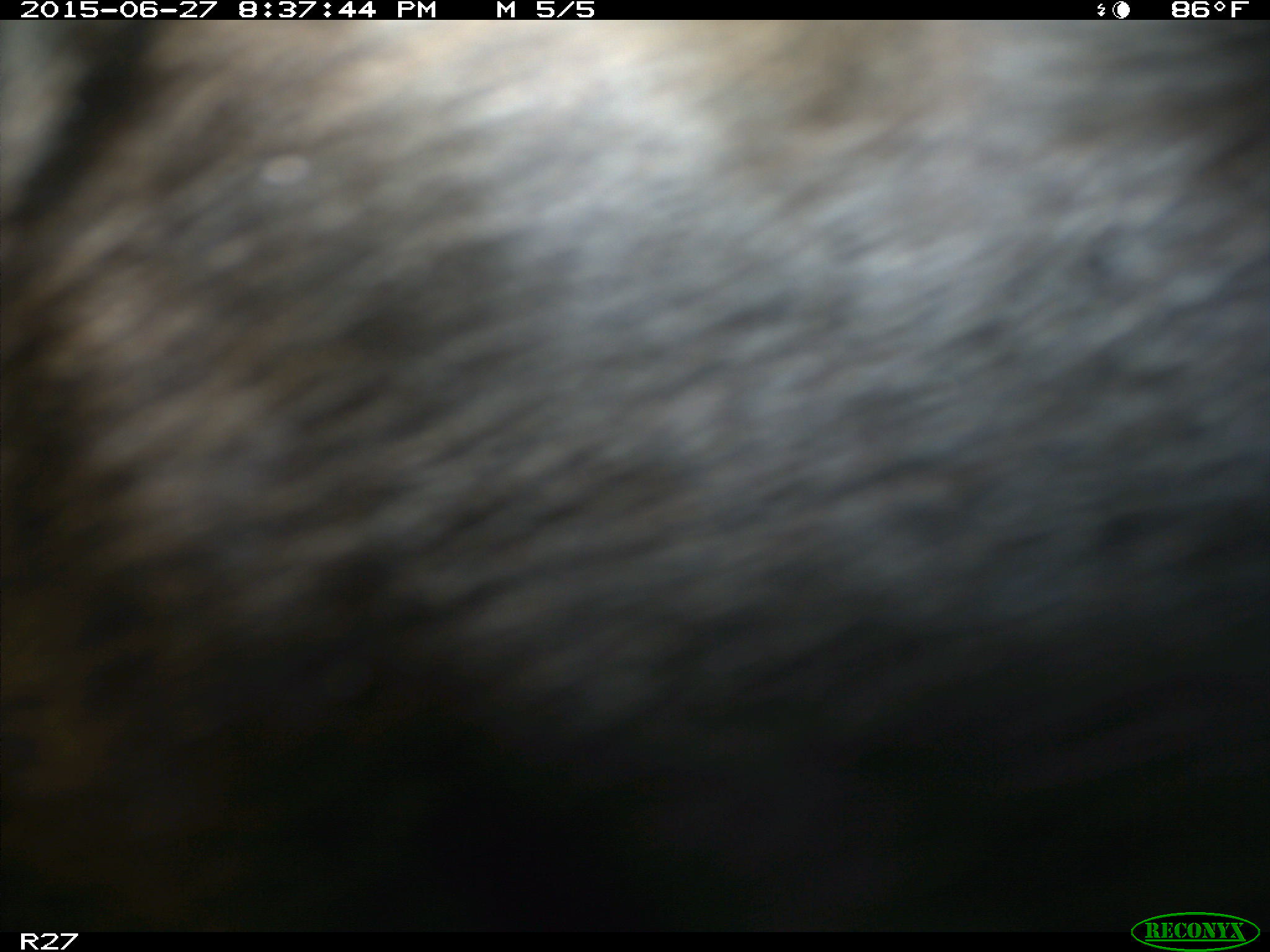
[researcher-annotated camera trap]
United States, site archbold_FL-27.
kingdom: Animalia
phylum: Chordata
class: Mammalia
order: Artiodactyla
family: Bovidae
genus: Bos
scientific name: Bos taurus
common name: domestic cow